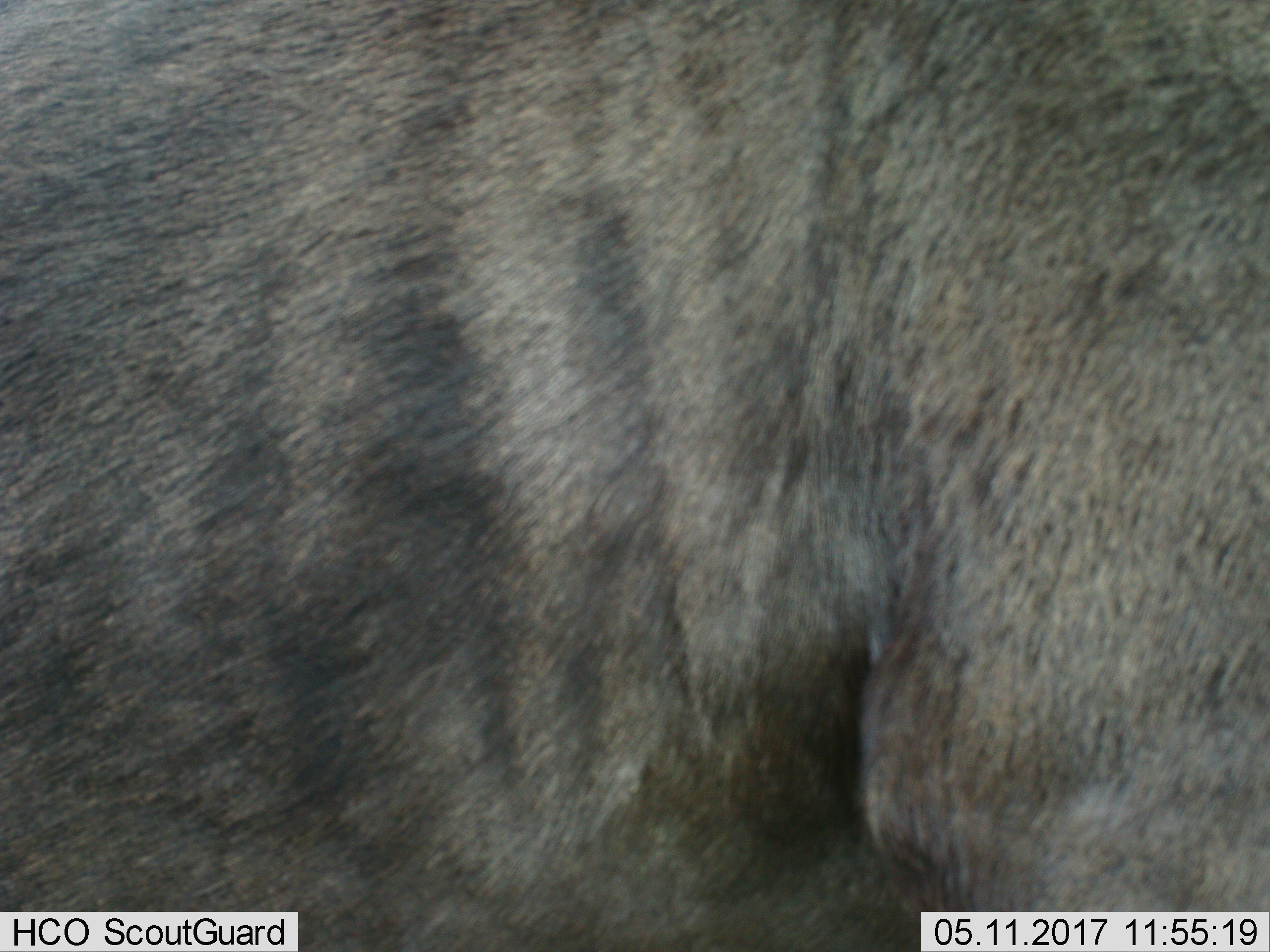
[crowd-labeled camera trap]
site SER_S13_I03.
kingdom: Animalia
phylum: Chordata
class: Mammalia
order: Artiodactyla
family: Bovidae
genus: Connochaetes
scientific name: Connochaetes taurinus taurinus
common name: blue wildebeest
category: wildebeestblue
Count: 1.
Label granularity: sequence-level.